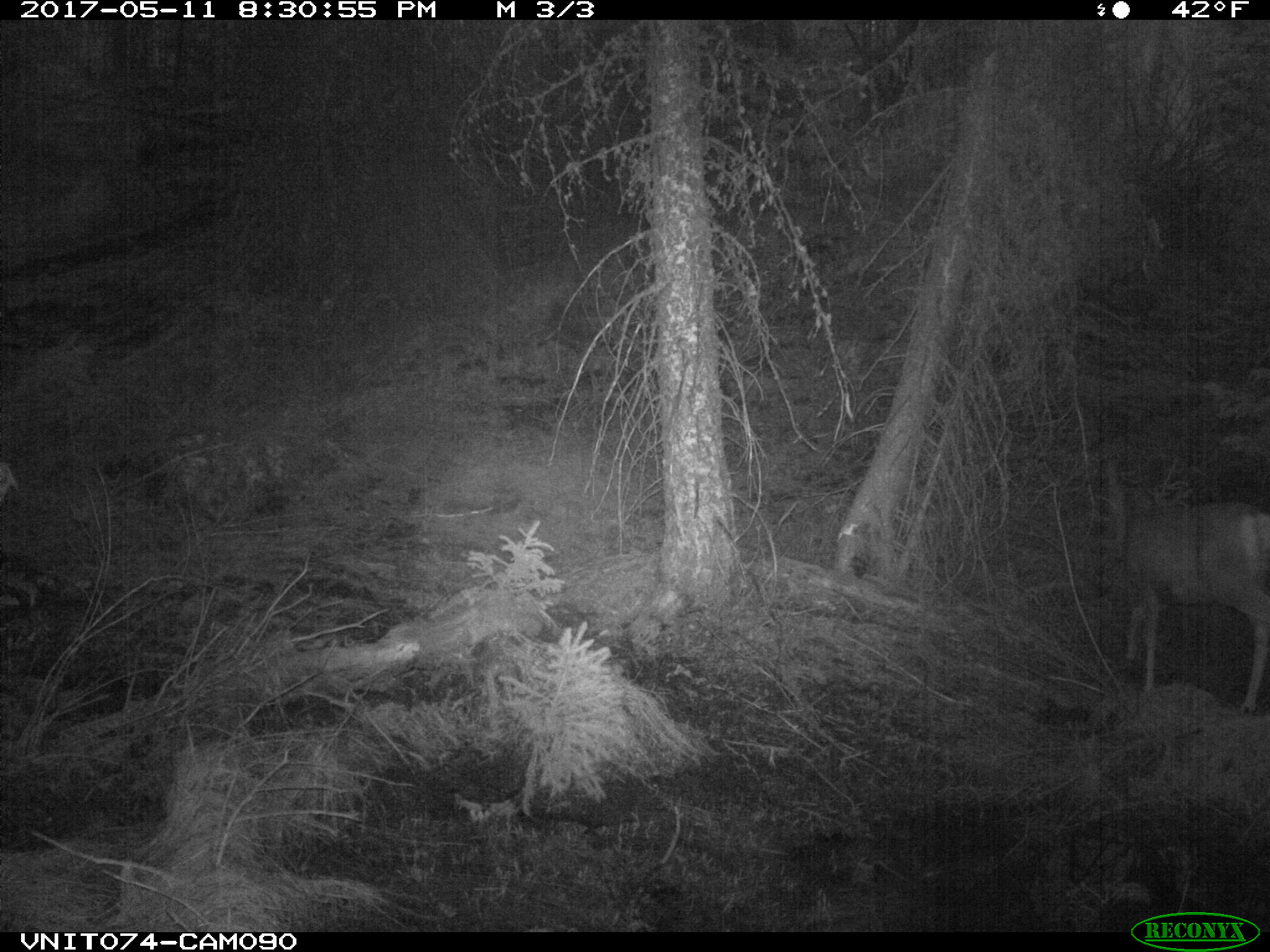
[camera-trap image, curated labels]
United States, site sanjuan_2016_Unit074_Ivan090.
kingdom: Animalia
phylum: Chordata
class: Mammalia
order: Artiodactyla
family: Cervidae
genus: Odocoileus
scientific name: Odocoileus hemionus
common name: mule deer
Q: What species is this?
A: Odocoileus hemionus (mule deer).